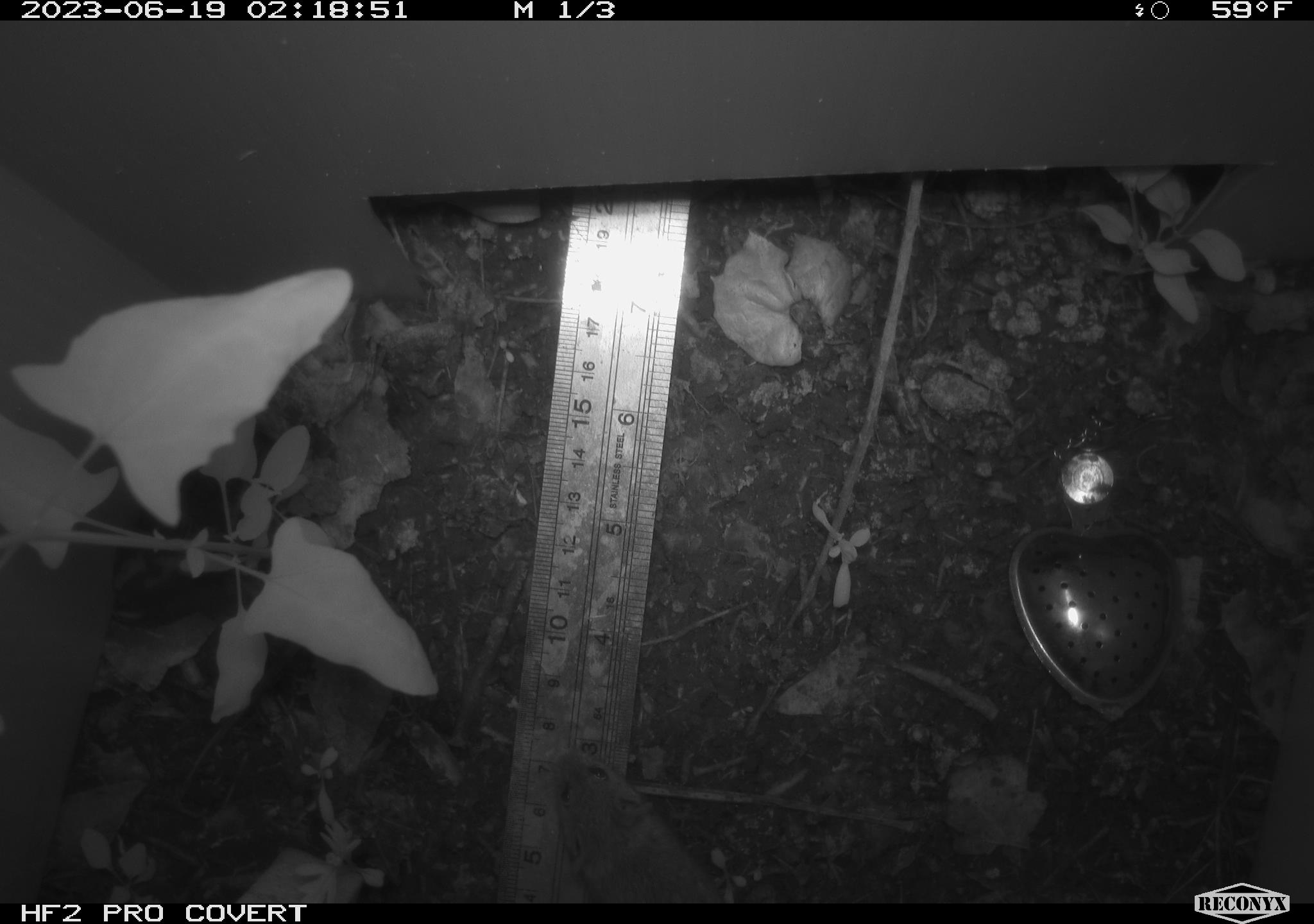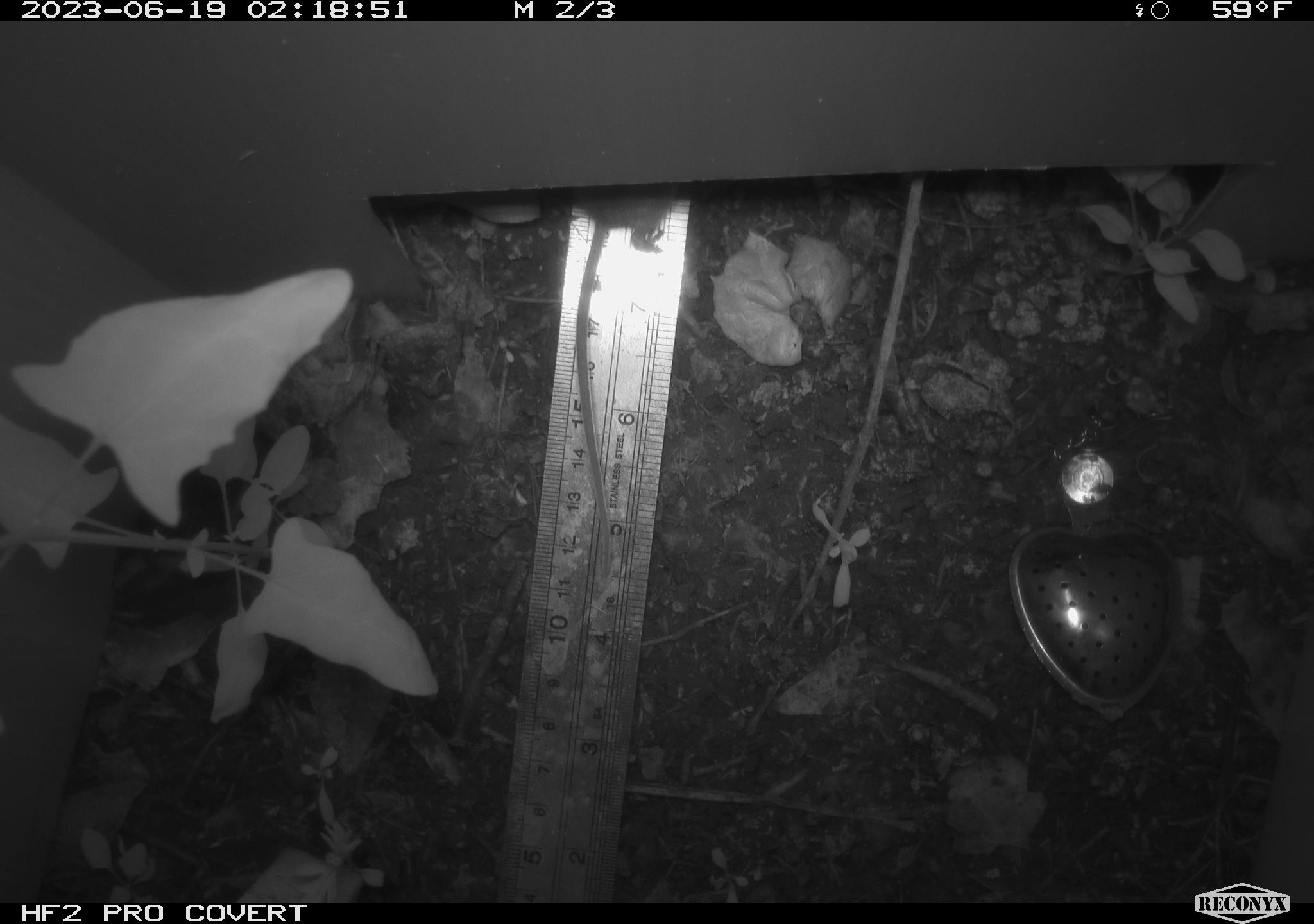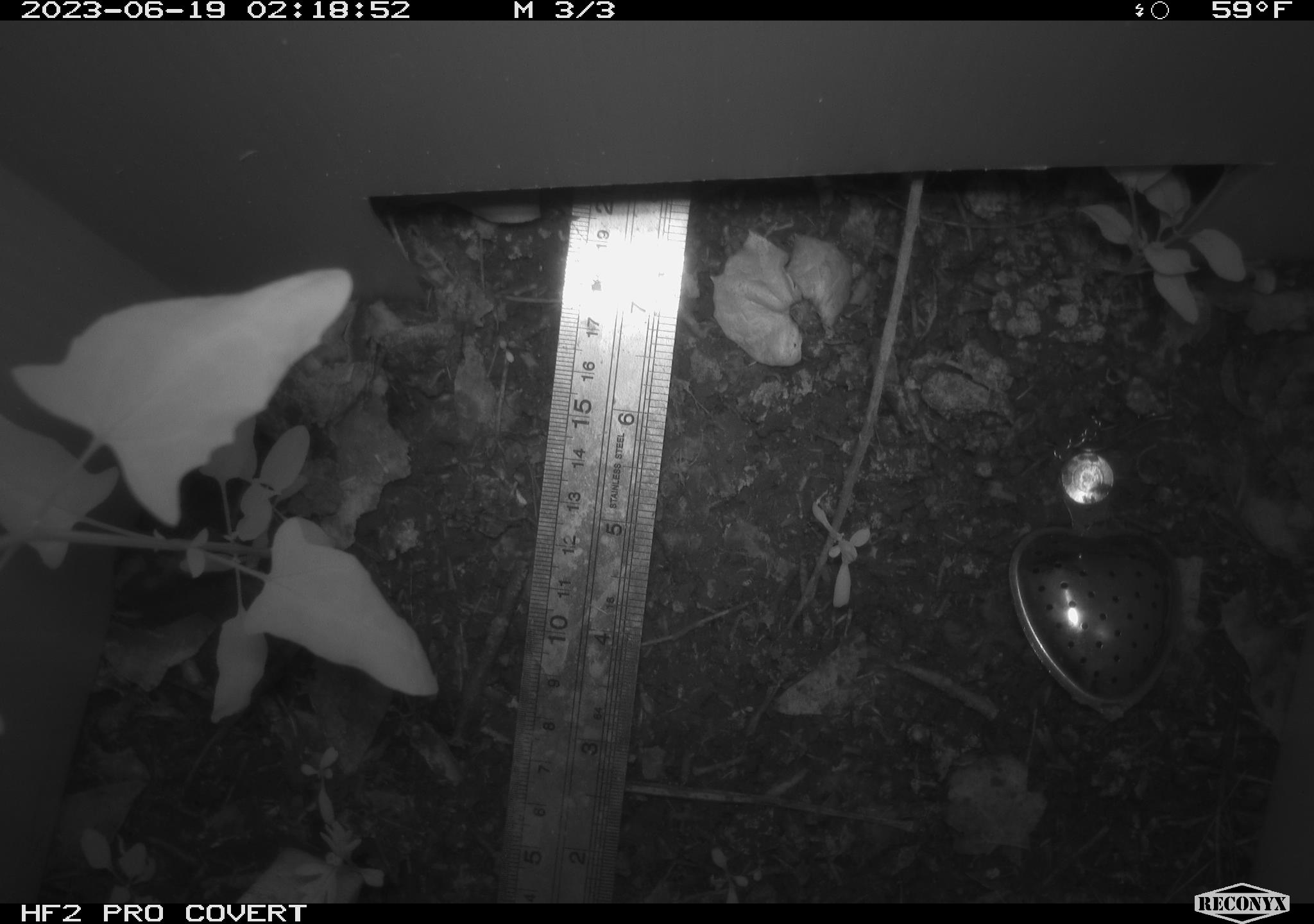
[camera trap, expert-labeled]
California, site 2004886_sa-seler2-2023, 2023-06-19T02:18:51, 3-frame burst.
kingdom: Animalia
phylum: Chordata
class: Mammalia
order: Rodentia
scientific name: Rodentia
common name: mouse species